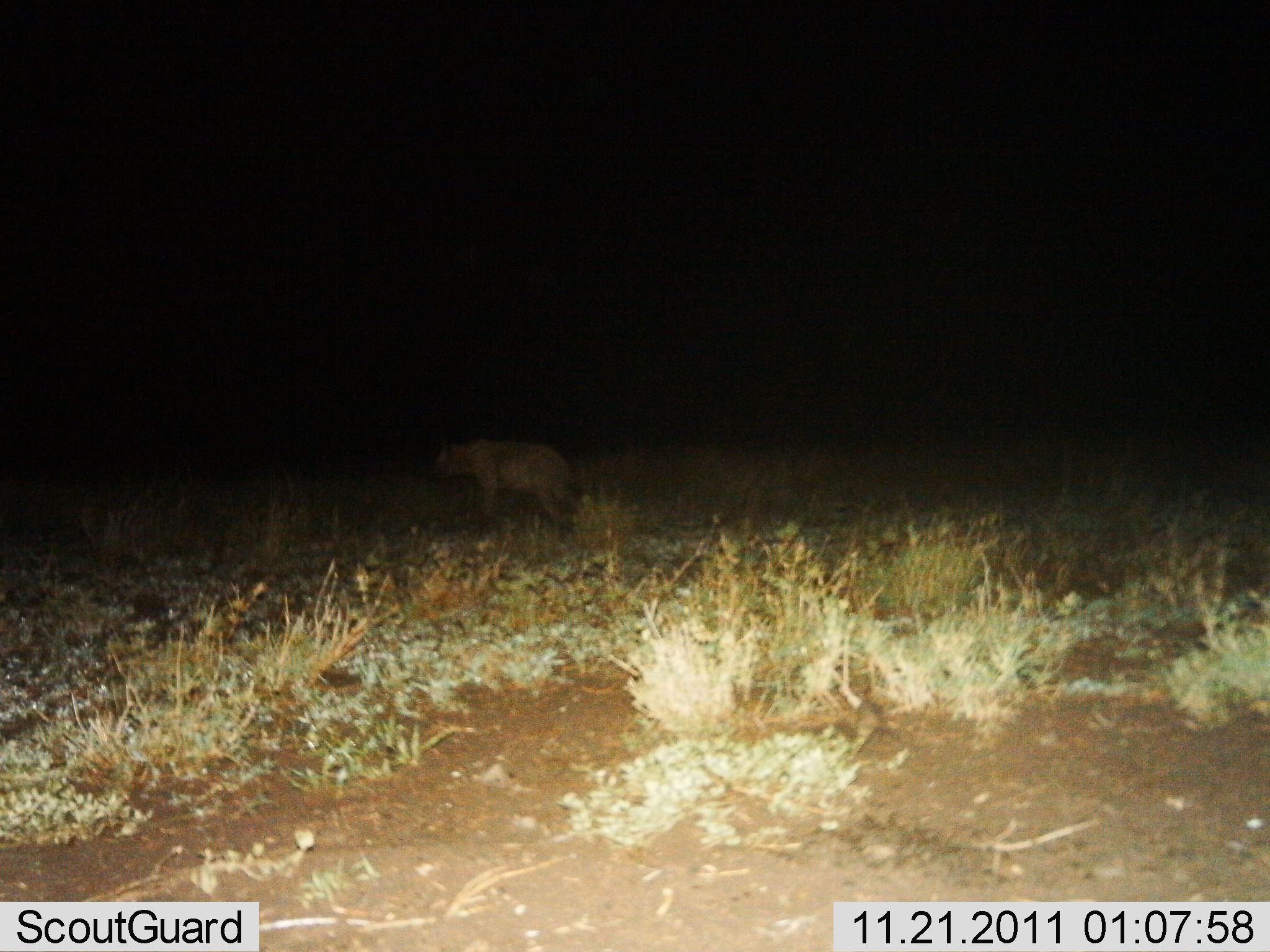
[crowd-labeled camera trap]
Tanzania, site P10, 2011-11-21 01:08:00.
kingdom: Animalia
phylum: Chordata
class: Mammalia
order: Carnivora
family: Hyaenidae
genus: Crocuta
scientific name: Crocuta crocuta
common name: spotted hyena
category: hyenaspotted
Hyenaspotted (spotted hyena) (Crocuta crocuta), count 1. Behavior (volunteer vote fractions): standing 50%, resting 0%, moving 50%, interacting 0%. Young present (vote fraction): 0%. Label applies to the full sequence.